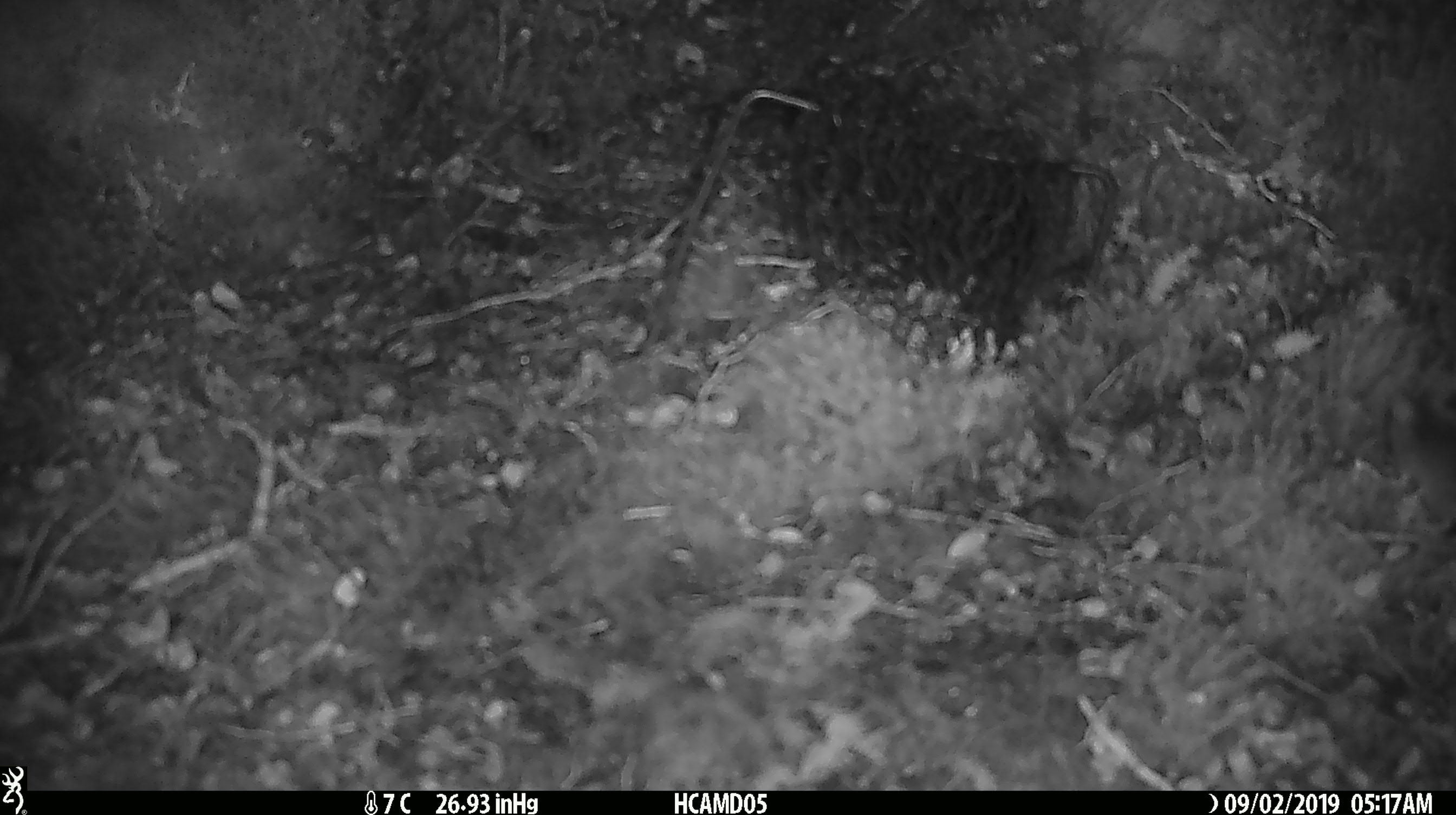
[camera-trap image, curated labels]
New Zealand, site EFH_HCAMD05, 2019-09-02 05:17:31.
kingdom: Animalia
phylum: Chordata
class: Mammalia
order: Rodentia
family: Muridae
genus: Mus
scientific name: Mus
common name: mouse